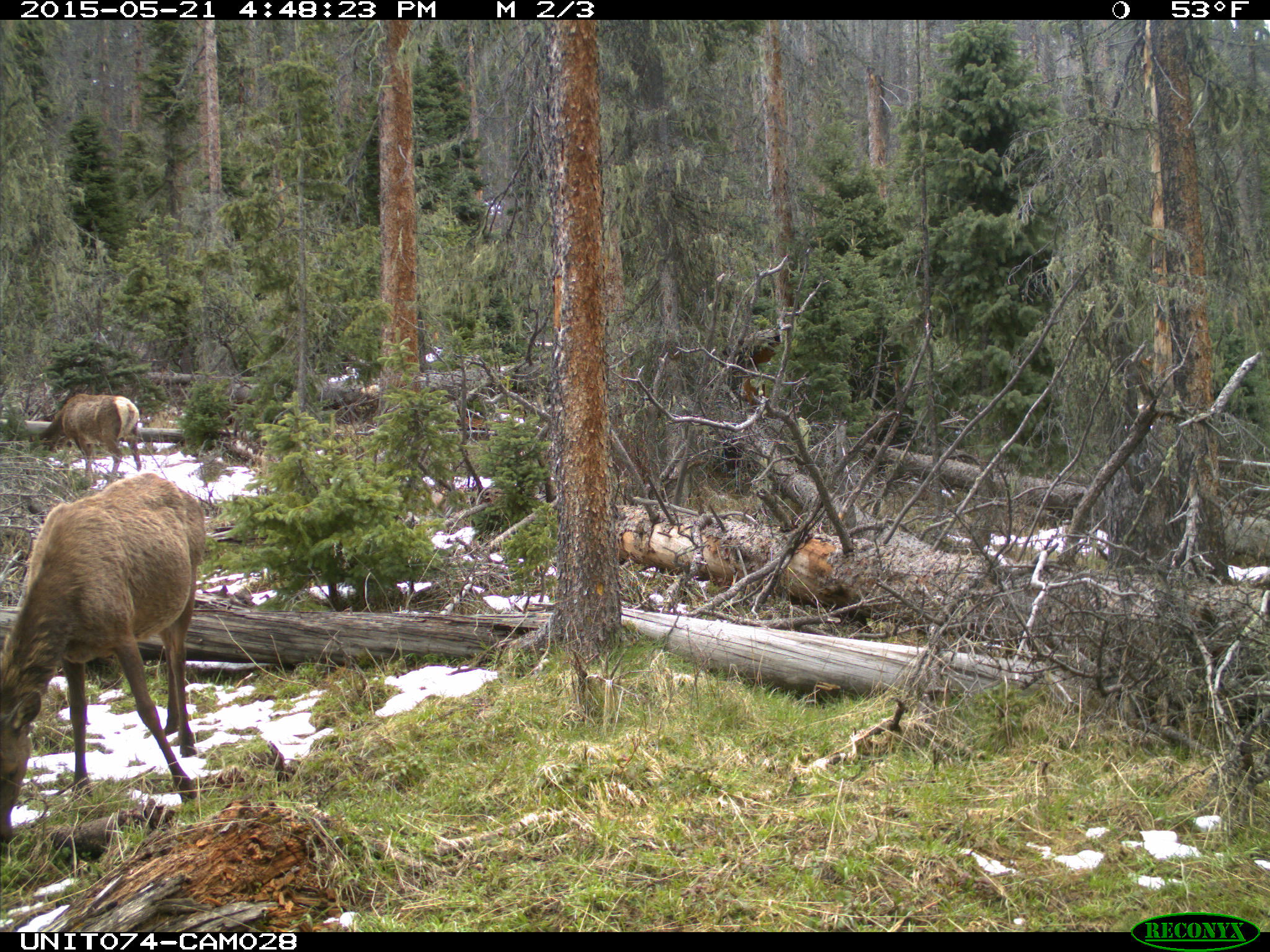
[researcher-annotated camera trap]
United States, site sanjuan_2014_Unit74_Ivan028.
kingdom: Animalia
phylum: Chordata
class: Mammalia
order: Artiodactyla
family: Cervidae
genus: Cervus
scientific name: Cervus elaphus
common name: red deer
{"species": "Cervus elaphus (red deer)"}